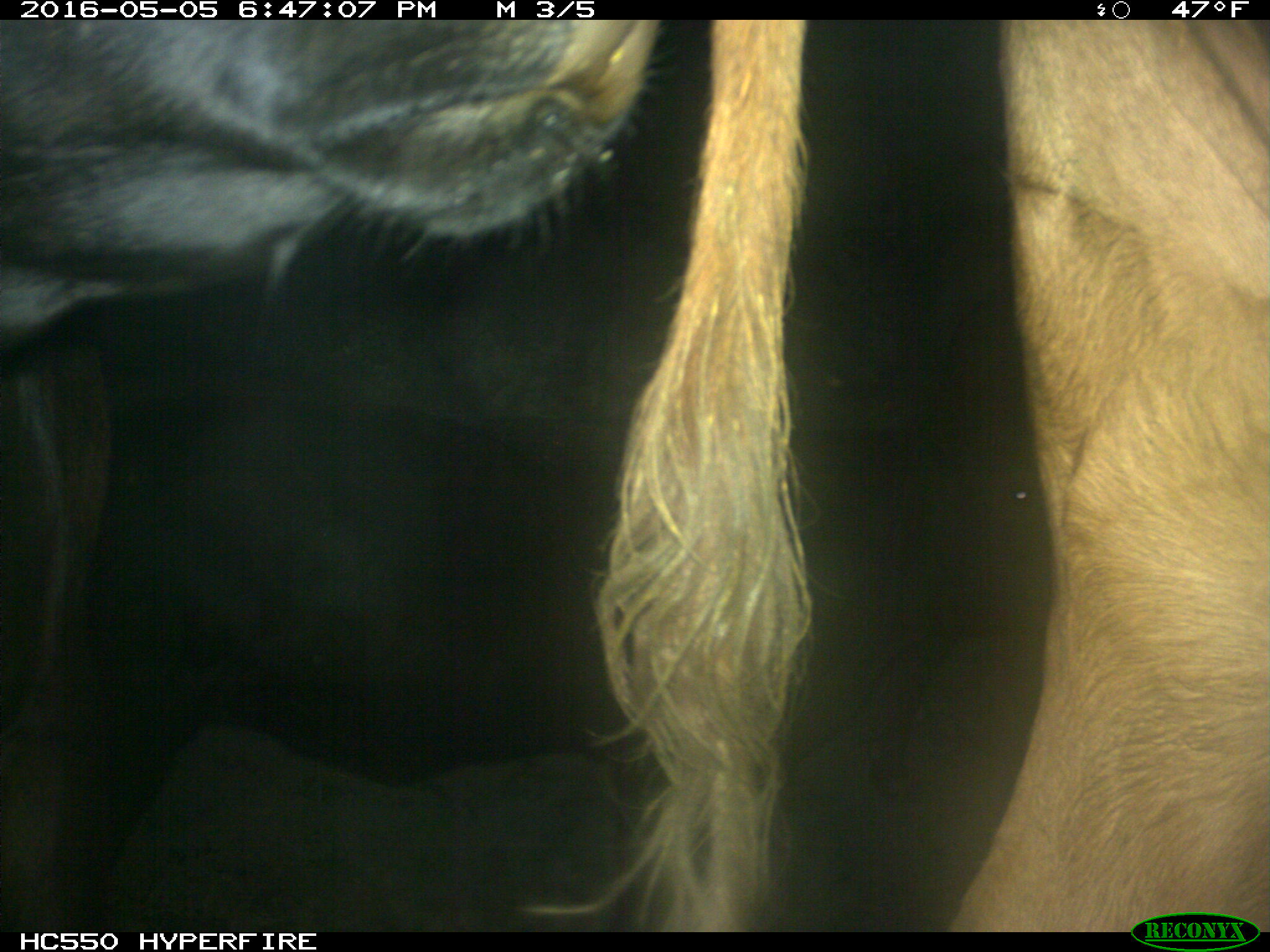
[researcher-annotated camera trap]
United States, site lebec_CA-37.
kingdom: Animalia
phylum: Chordata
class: Mammalia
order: Artiodactyla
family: Bovidae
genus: Bos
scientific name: Bos taurus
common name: domestic cow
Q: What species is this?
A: Bos taurus (domestic cow).